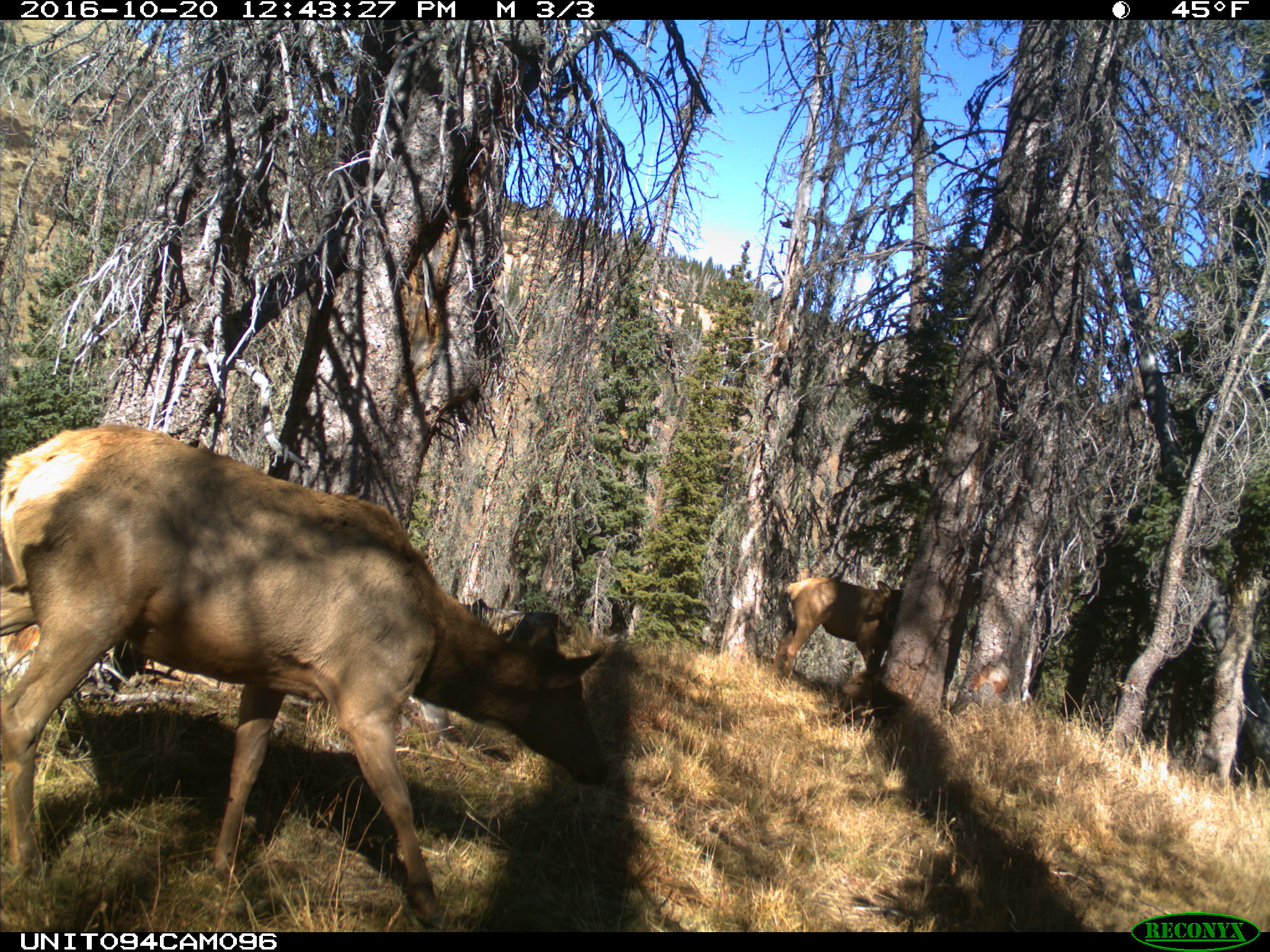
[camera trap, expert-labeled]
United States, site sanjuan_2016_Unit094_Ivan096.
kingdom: Animalia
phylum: Chordata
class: Mammalia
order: Artiodactyla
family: Cervidae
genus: Cervus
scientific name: Cervus elaphus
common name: red deer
Cervus elaphus (red deer).